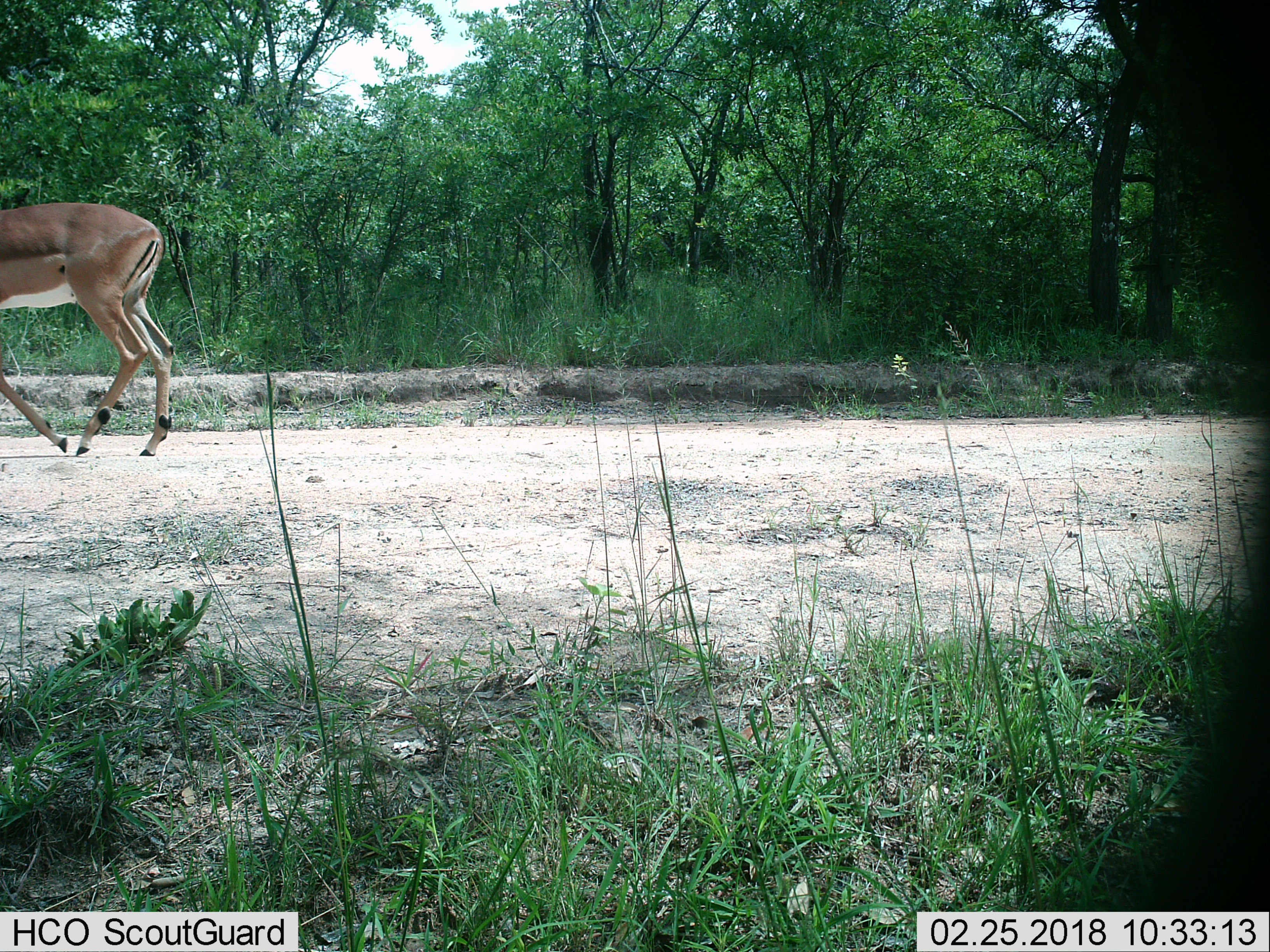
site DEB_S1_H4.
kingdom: Animalia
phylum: Chordata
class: Mammalia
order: Artiodactyla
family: Bovidae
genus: Aepyceros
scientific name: Aepyceros melampus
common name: impala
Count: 1.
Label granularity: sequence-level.